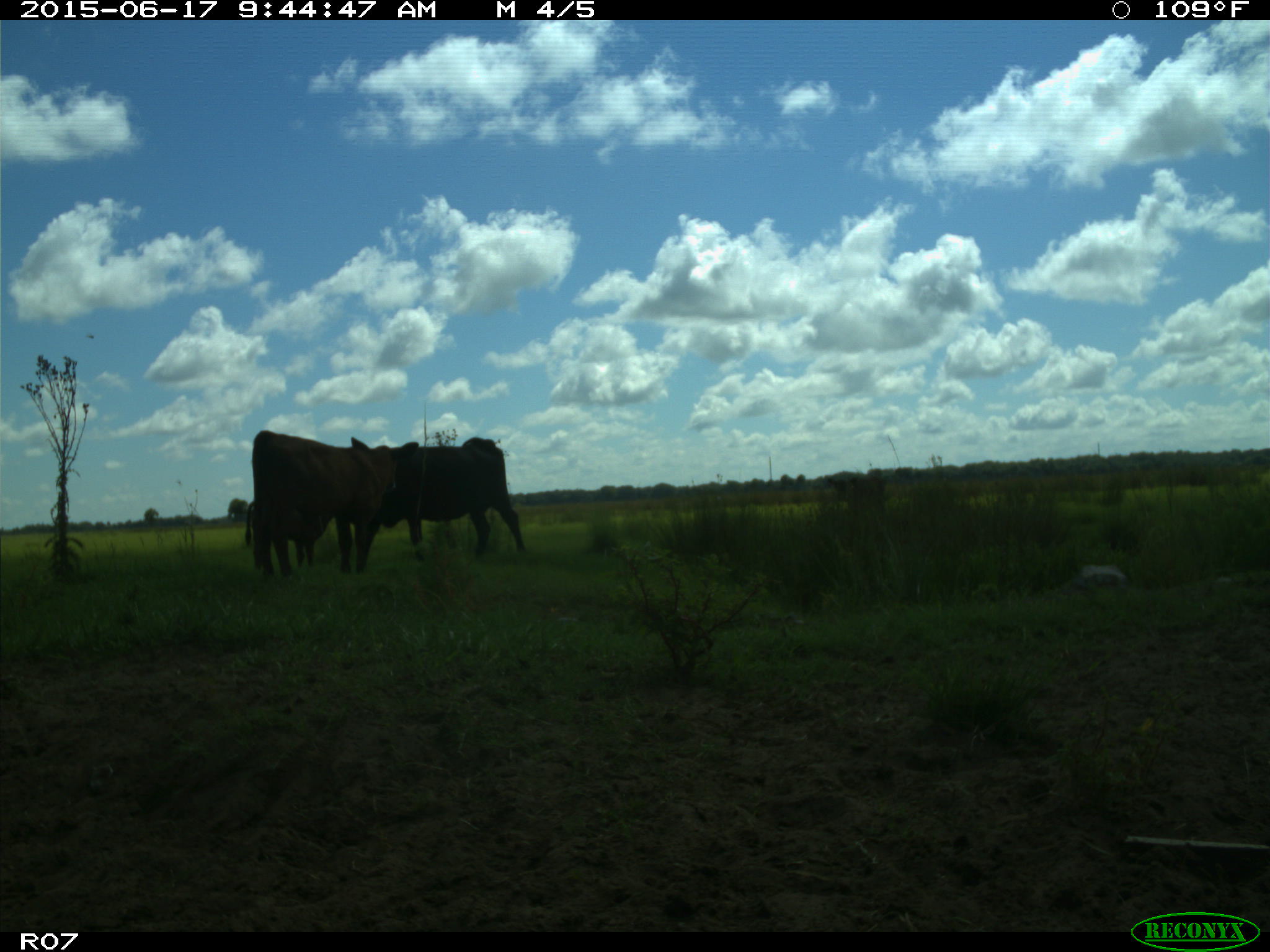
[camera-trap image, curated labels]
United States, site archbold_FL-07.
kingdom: Animalia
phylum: Chordata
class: Mammalia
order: Artiodactyla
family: Bovidae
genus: Bos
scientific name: Bos taurus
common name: domestic cow